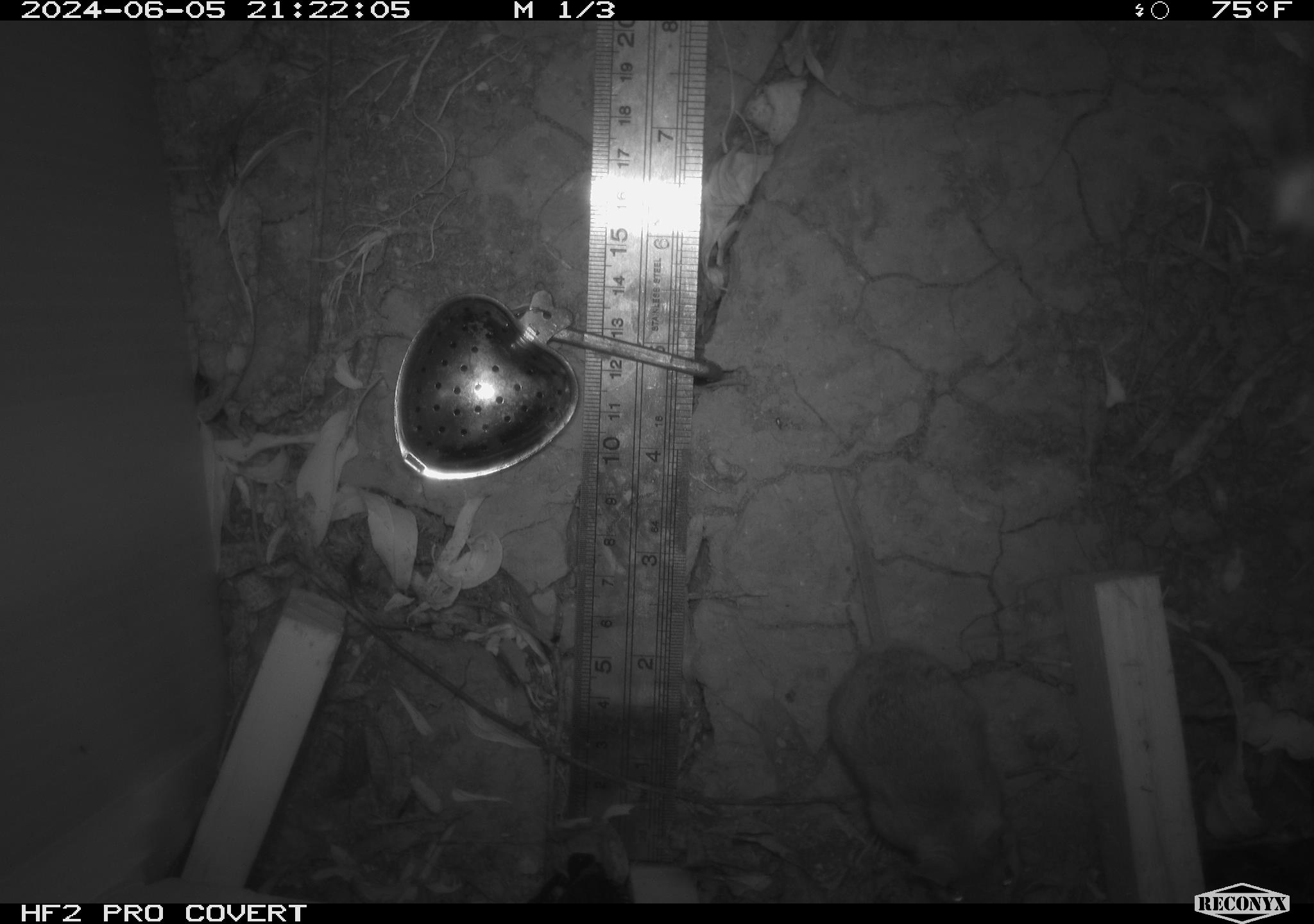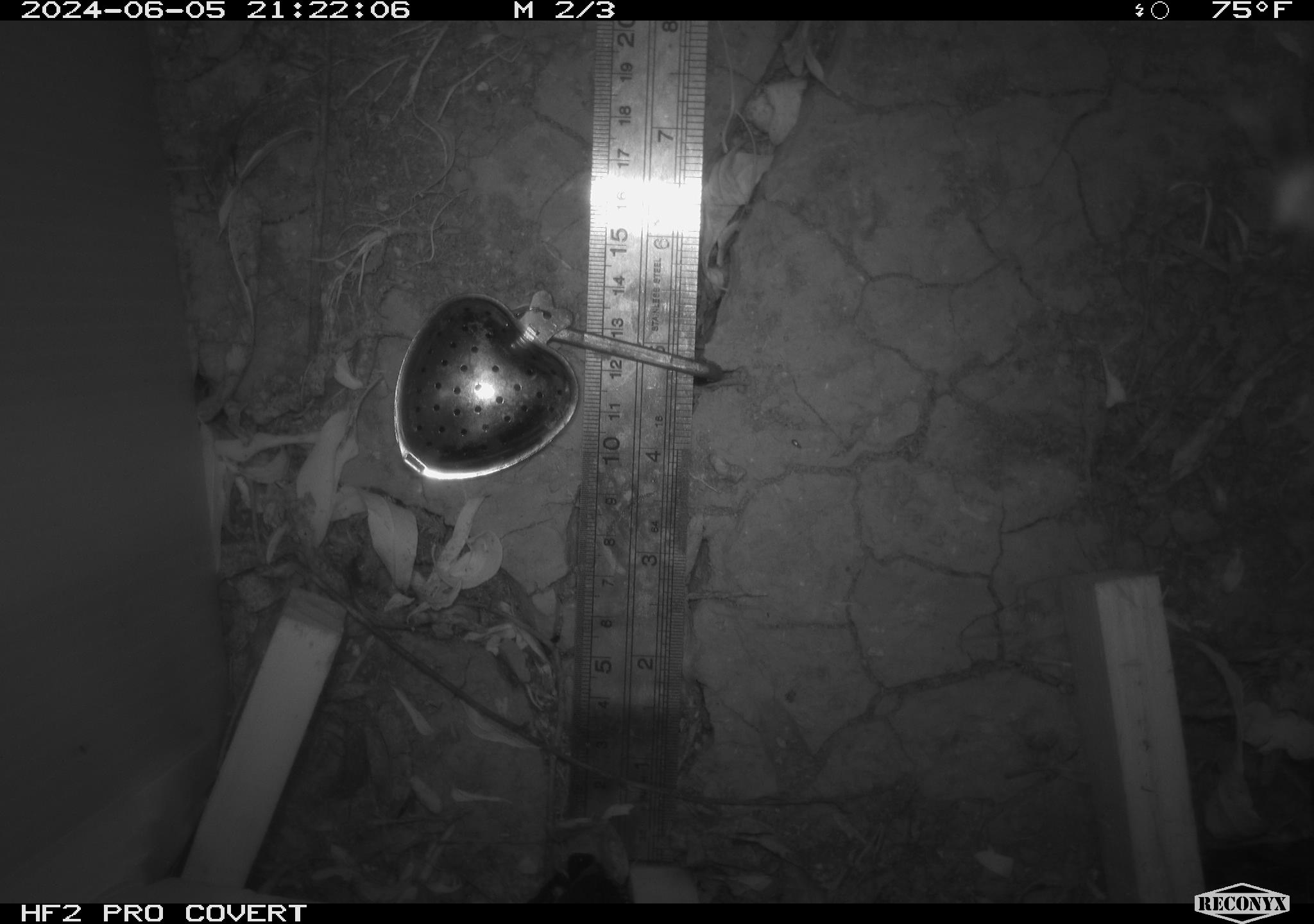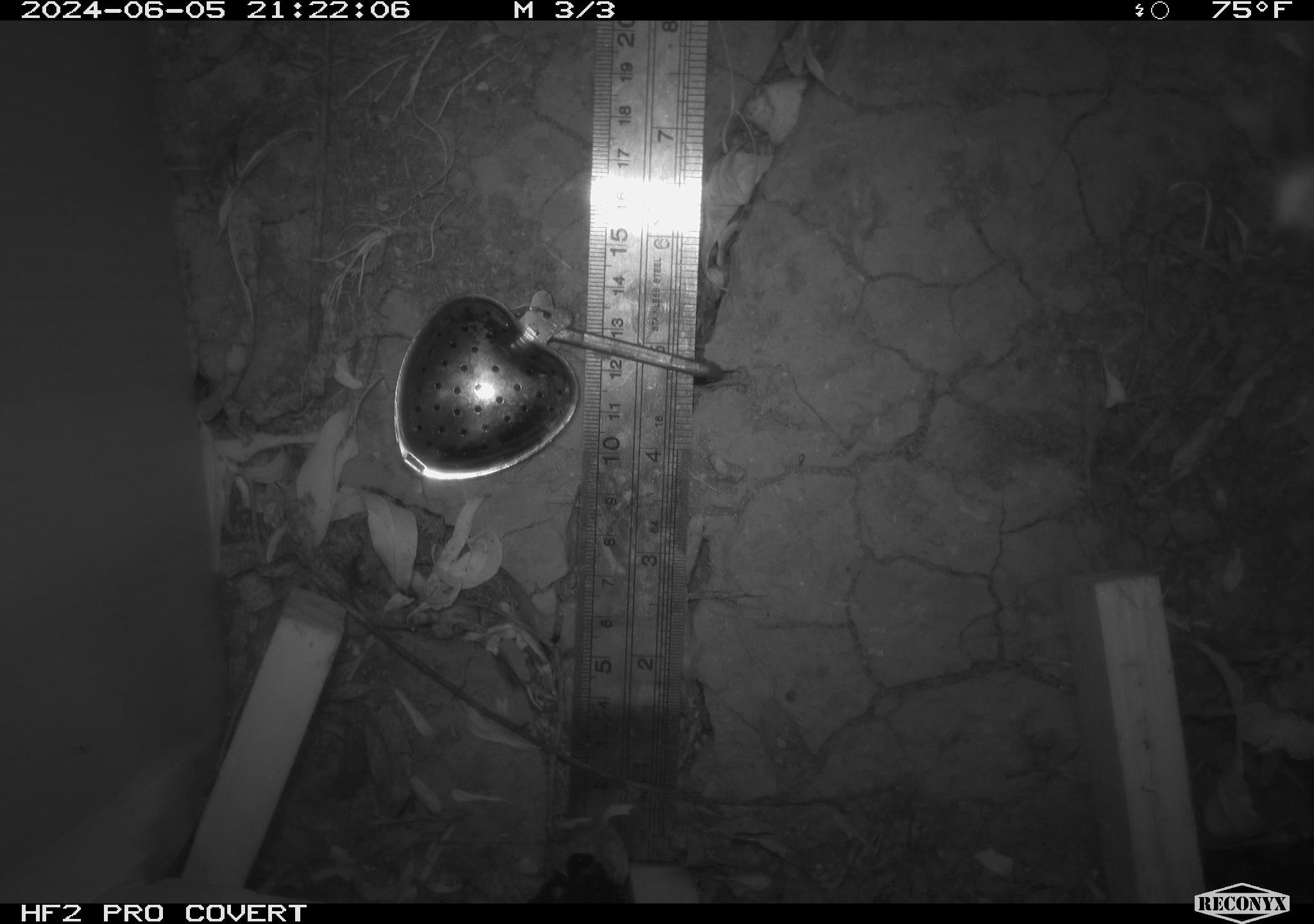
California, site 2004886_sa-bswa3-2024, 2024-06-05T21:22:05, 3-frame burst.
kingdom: Animalia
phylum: Chordata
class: Mammalia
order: Rodentia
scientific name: Rodentia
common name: mouse species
Mouse species (Rodentia).